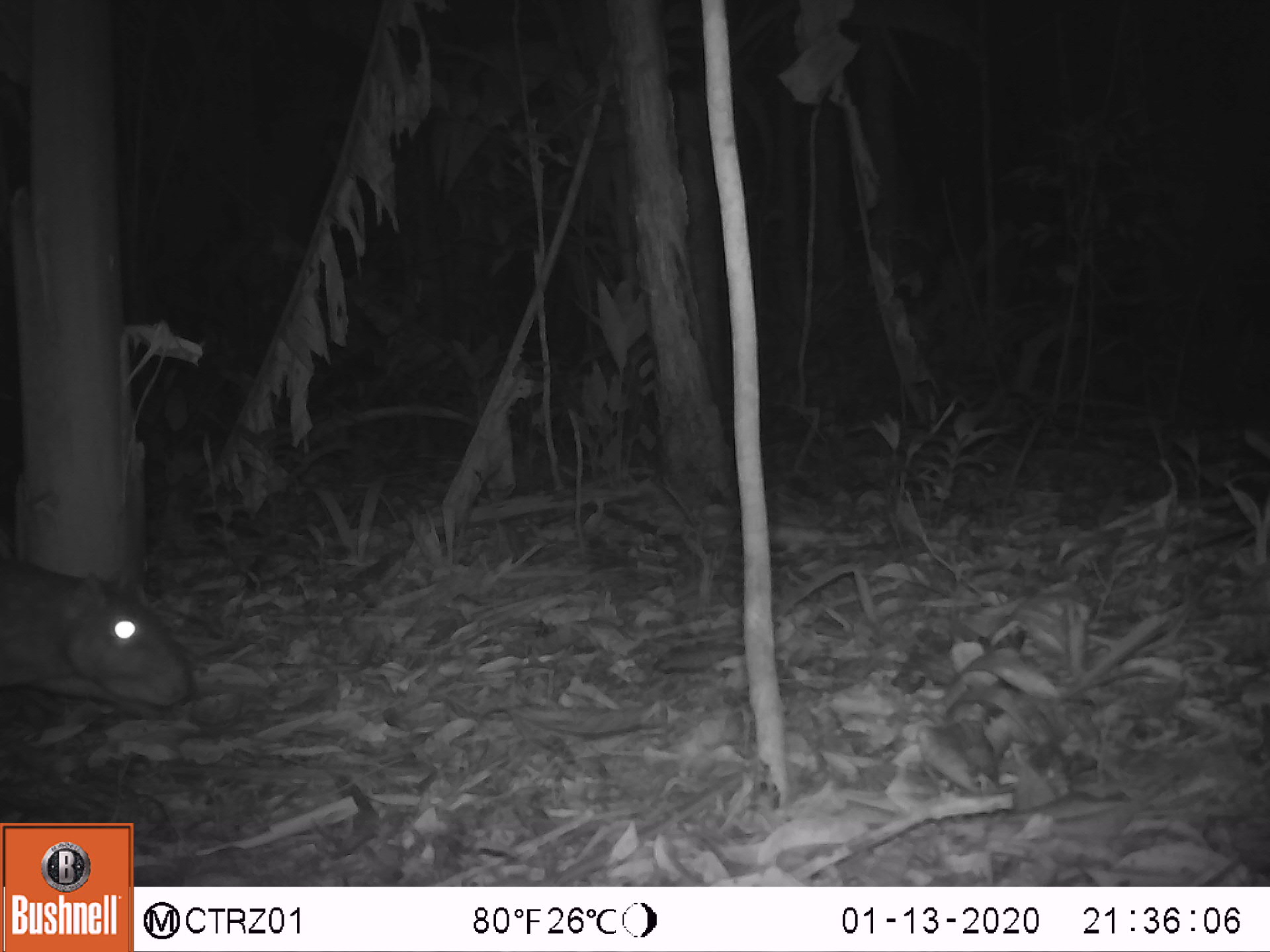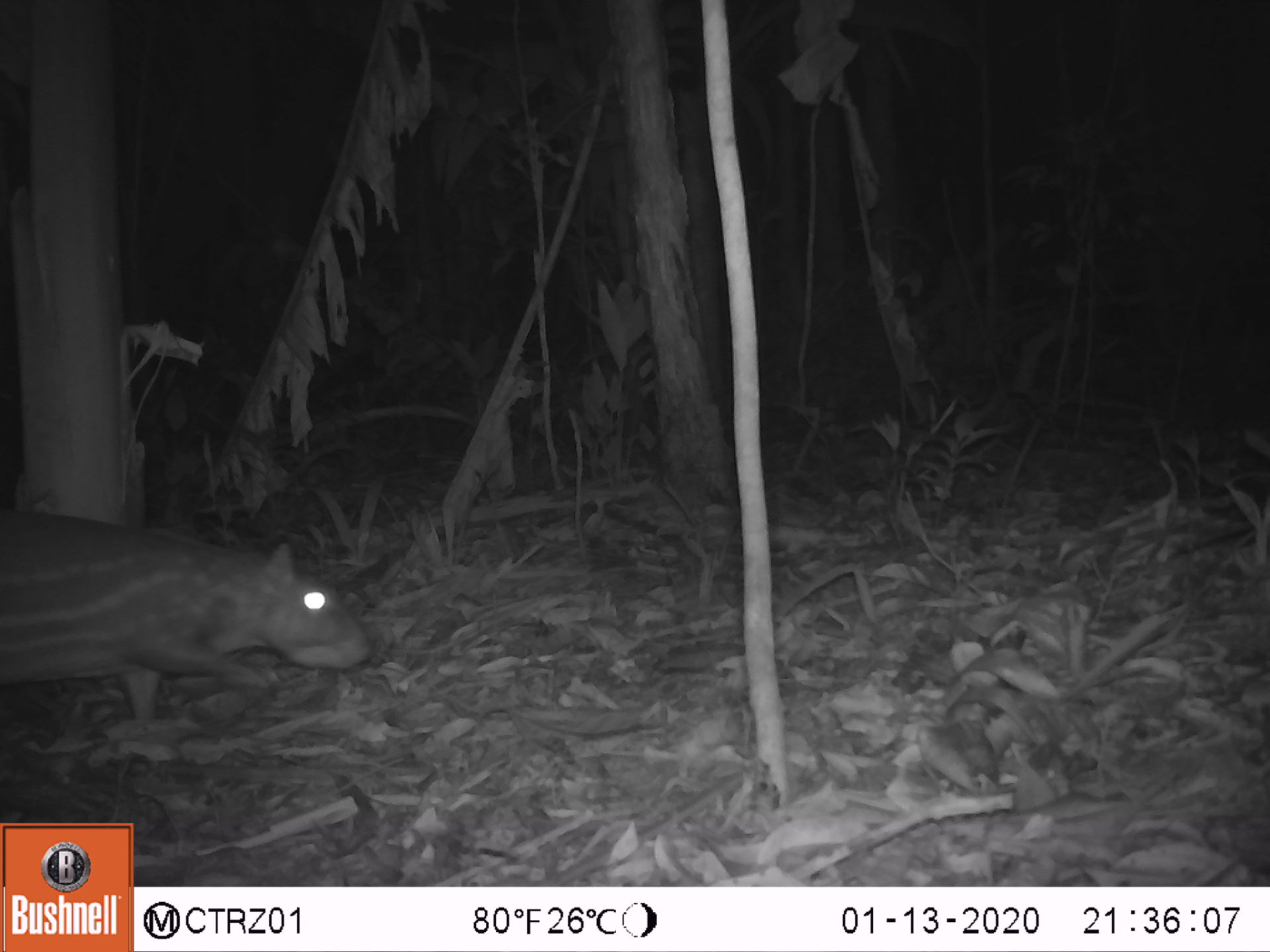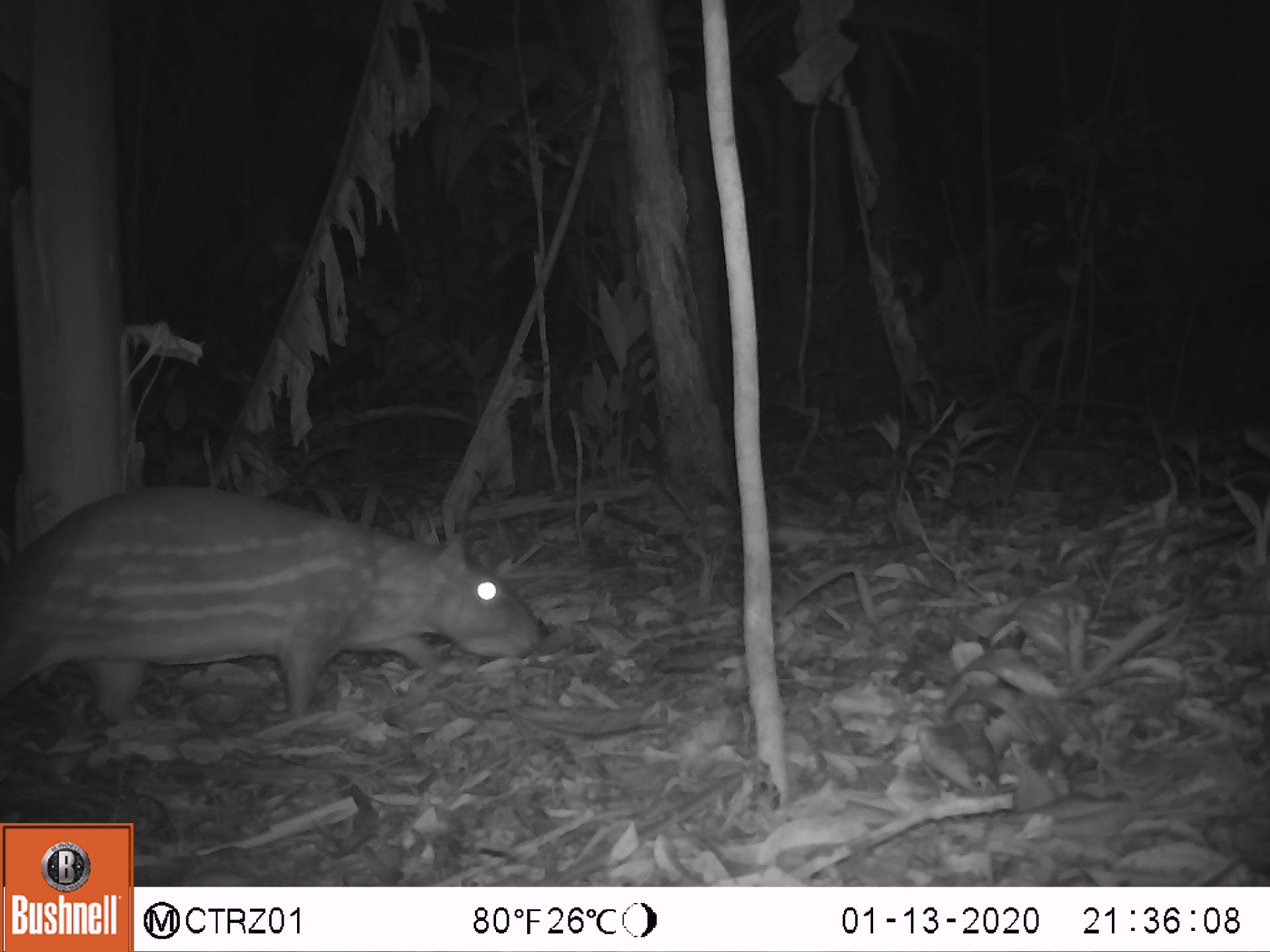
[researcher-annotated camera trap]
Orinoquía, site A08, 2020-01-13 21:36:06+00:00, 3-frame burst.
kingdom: Animalia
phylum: Chordata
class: Mammalia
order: Rodentia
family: Cuniculidae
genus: Cuniculus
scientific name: Cuniculus paca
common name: spotted paca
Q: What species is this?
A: Spotted paca (Cuniculus paca).